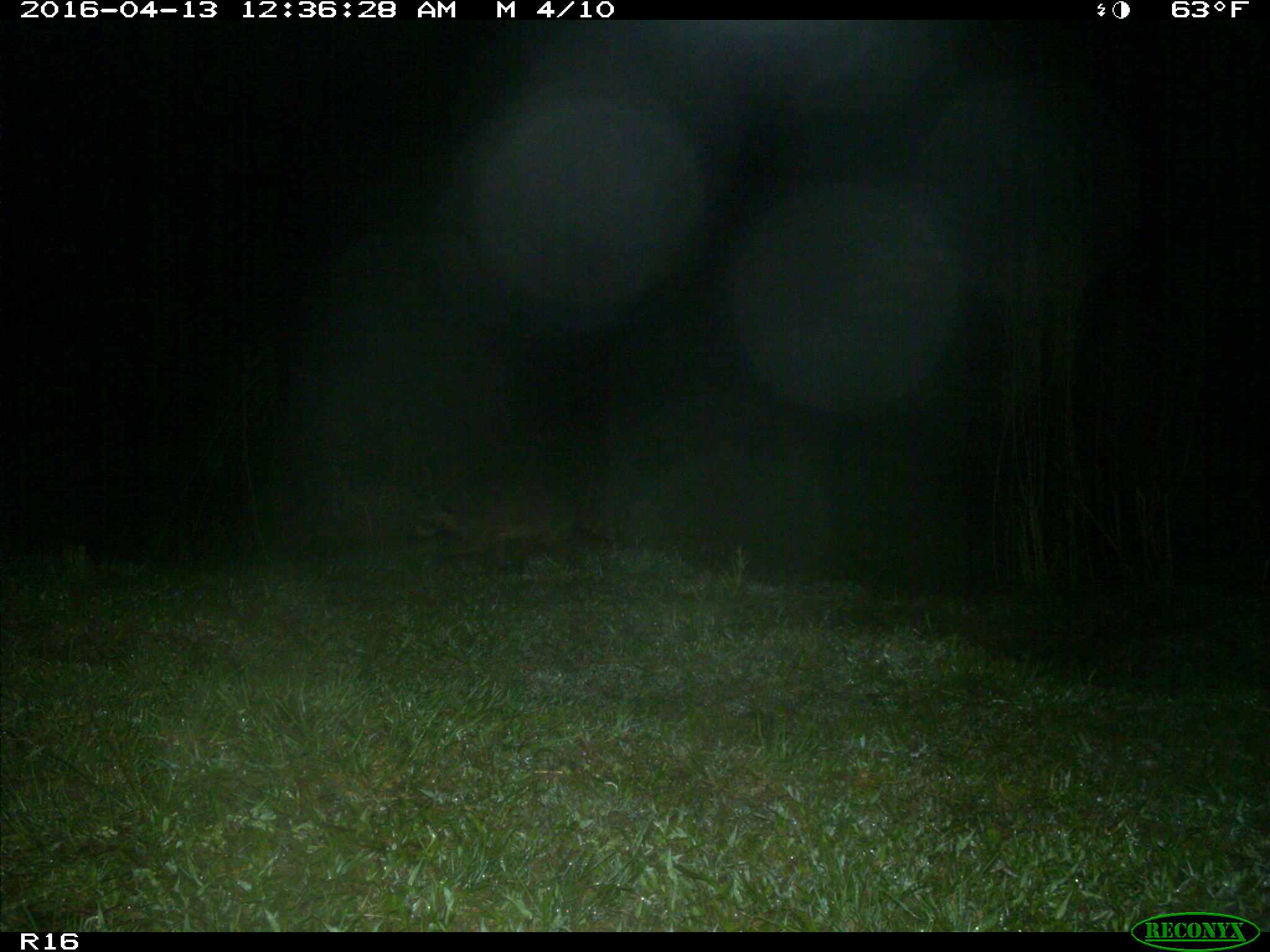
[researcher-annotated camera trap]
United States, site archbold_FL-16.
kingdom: Animalia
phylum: Chordata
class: Mammalia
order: Carnivora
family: Procyonidae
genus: Procyon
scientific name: Procyon lotor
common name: common raccoon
Procyon lotor (common raccoon).